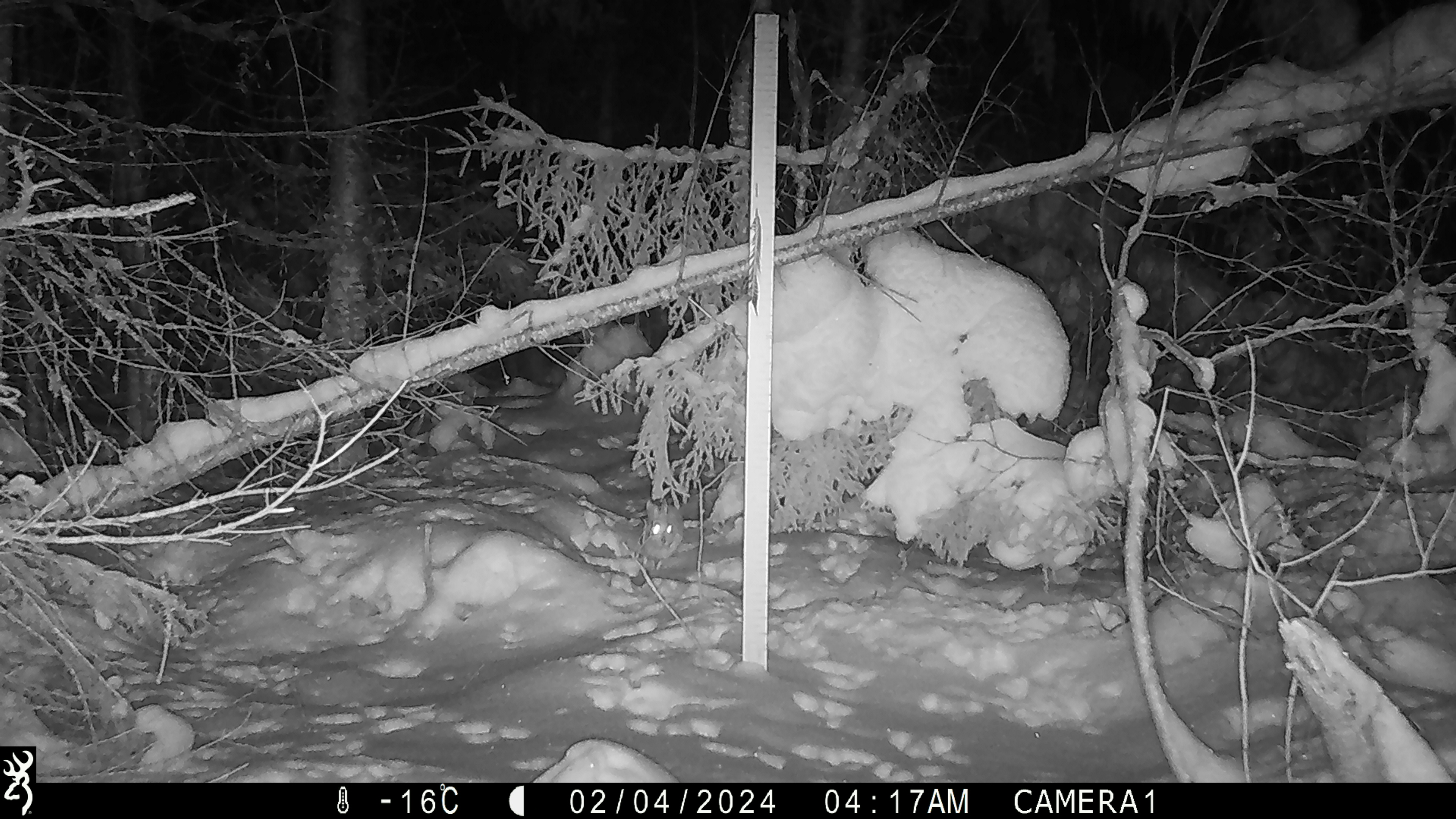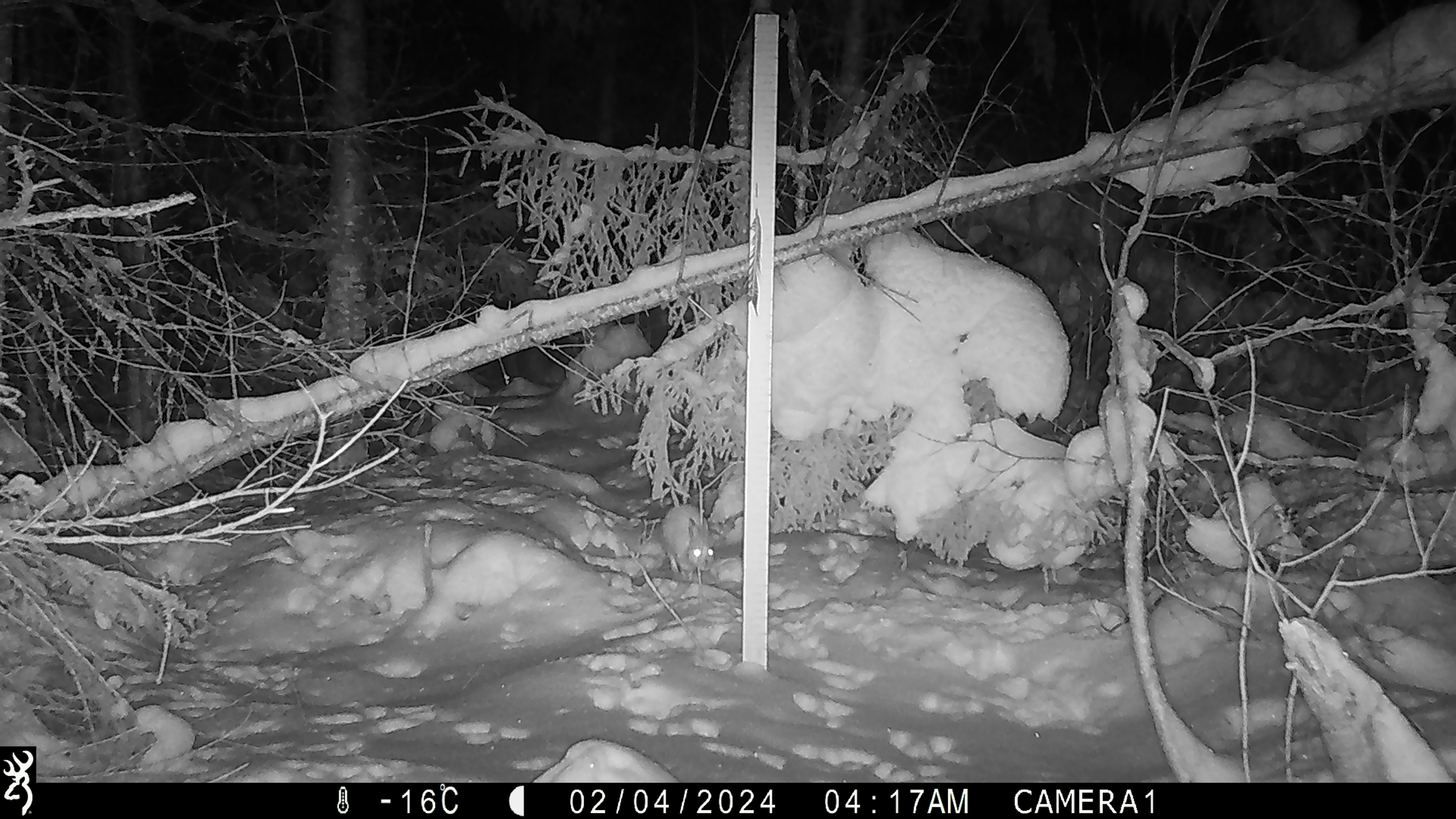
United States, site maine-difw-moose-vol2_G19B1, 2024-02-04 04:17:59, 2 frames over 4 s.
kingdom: Animalia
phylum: Chordata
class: Mammalia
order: Lagomorpha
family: Leporidae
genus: Lepus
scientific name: Lepus americanus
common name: snowshoe hare